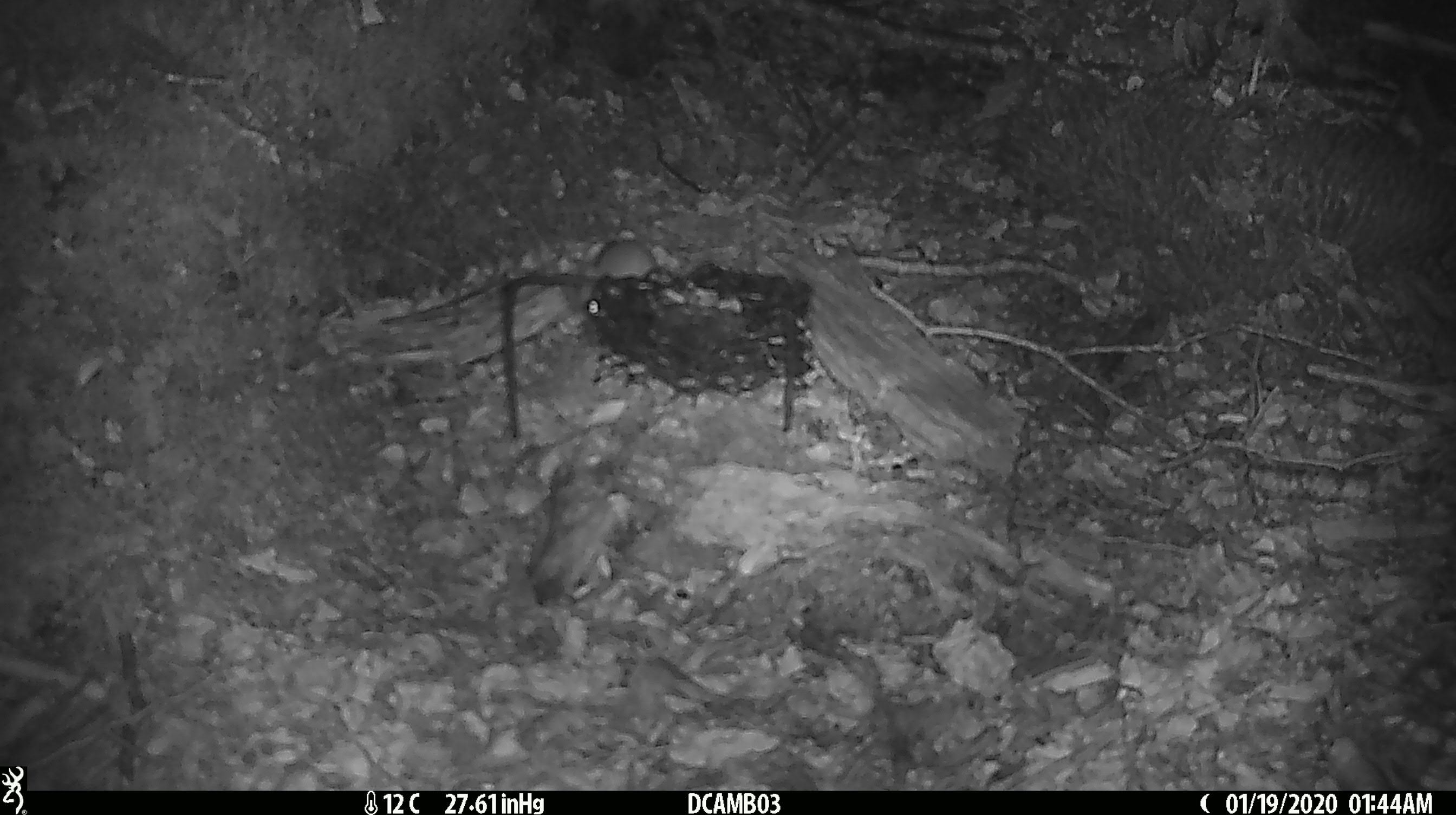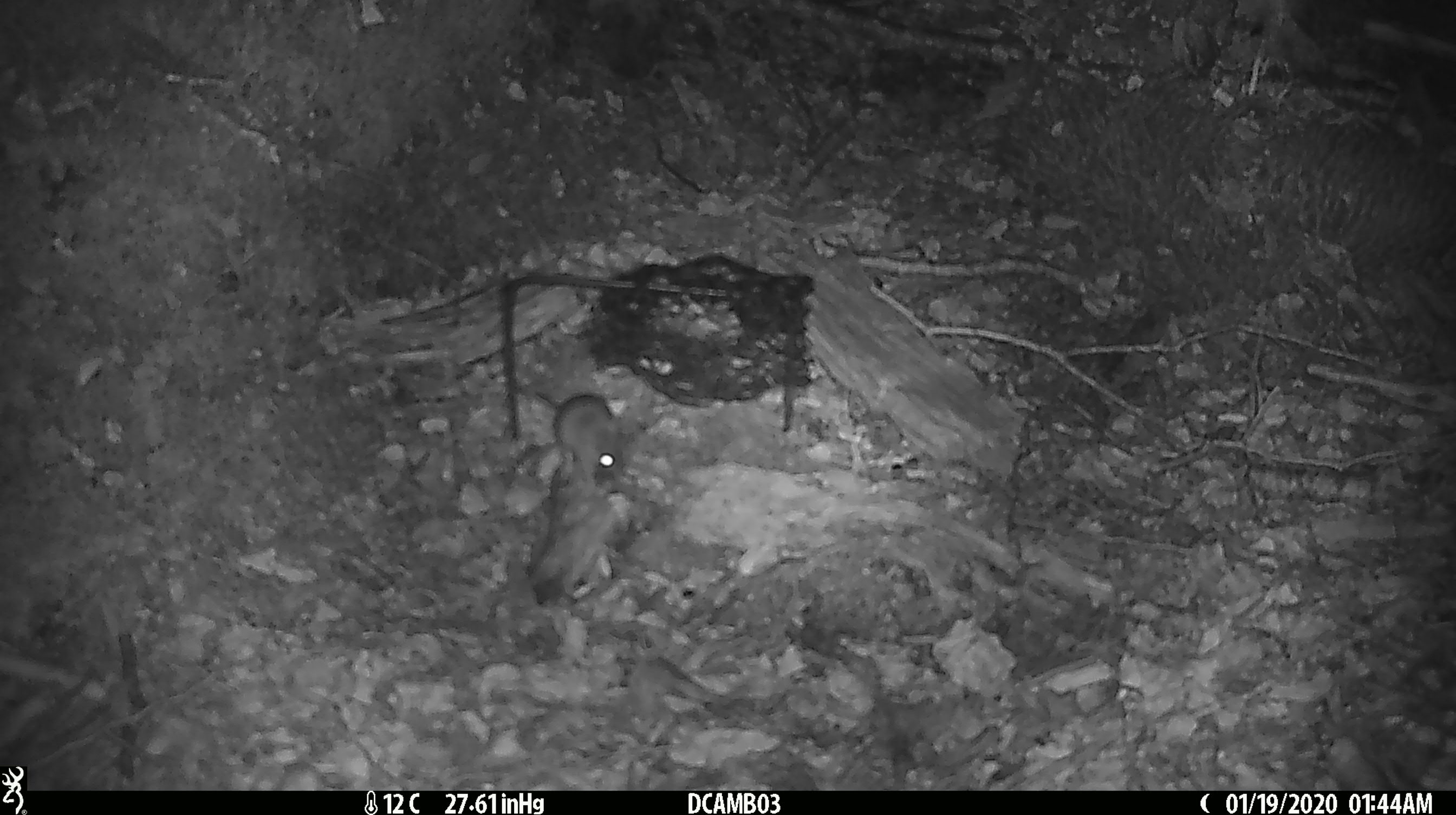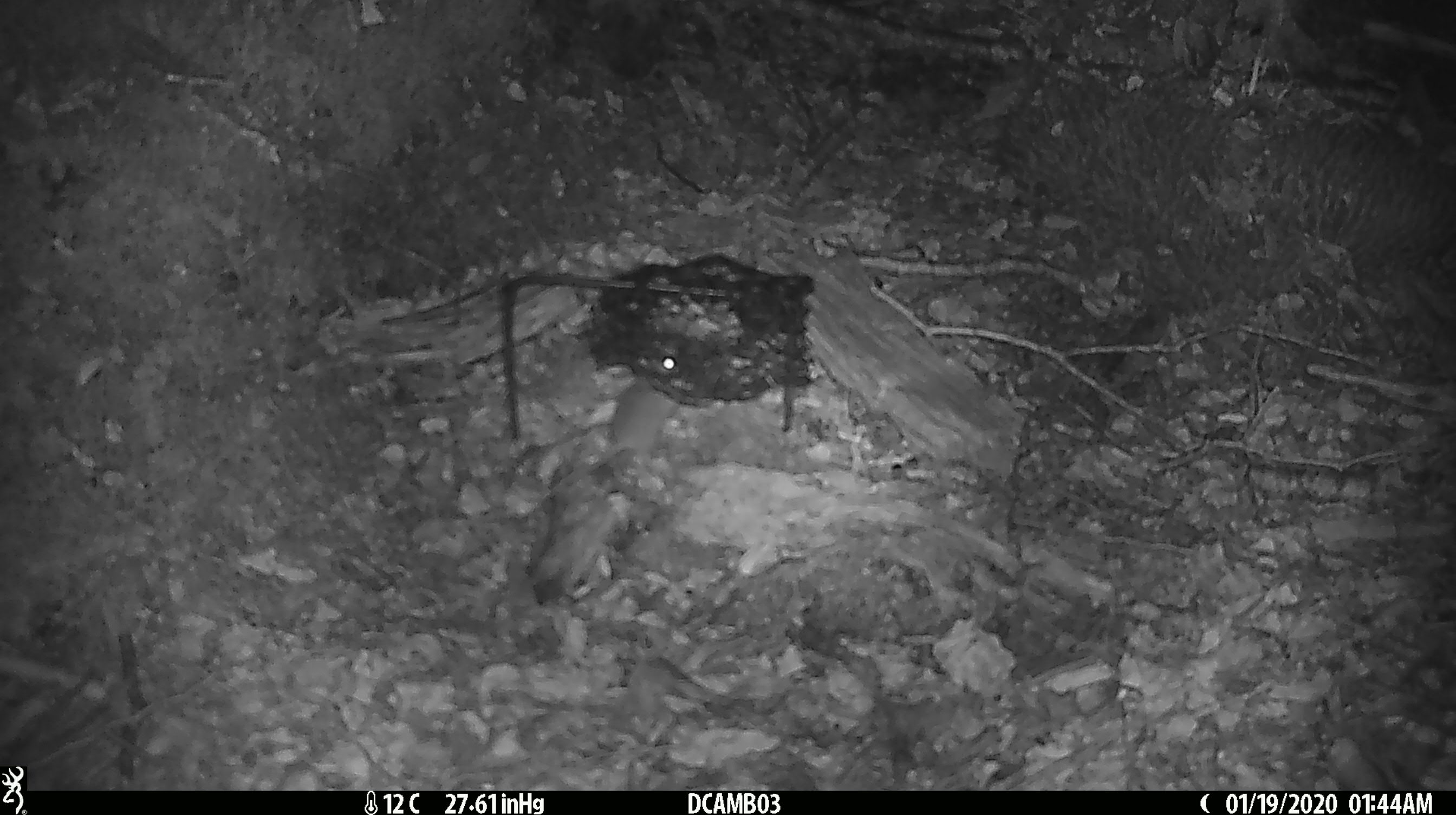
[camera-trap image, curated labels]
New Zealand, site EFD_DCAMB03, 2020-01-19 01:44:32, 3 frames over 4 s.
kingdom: Animalia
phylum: Chordata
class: Mammalia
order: Rodentia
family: Muridae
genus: Mus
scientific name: Mus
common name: mouse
Mouse (Mus).